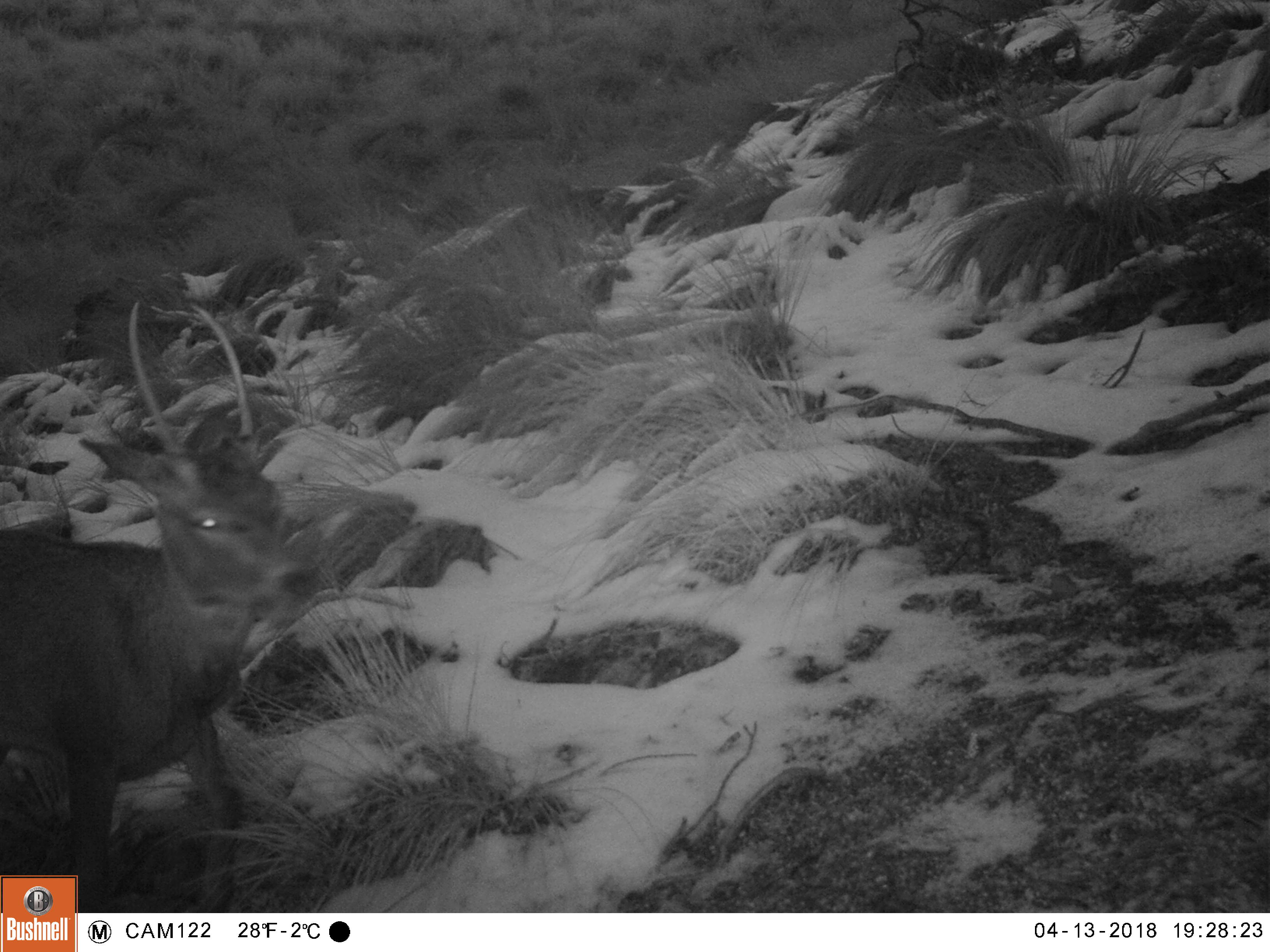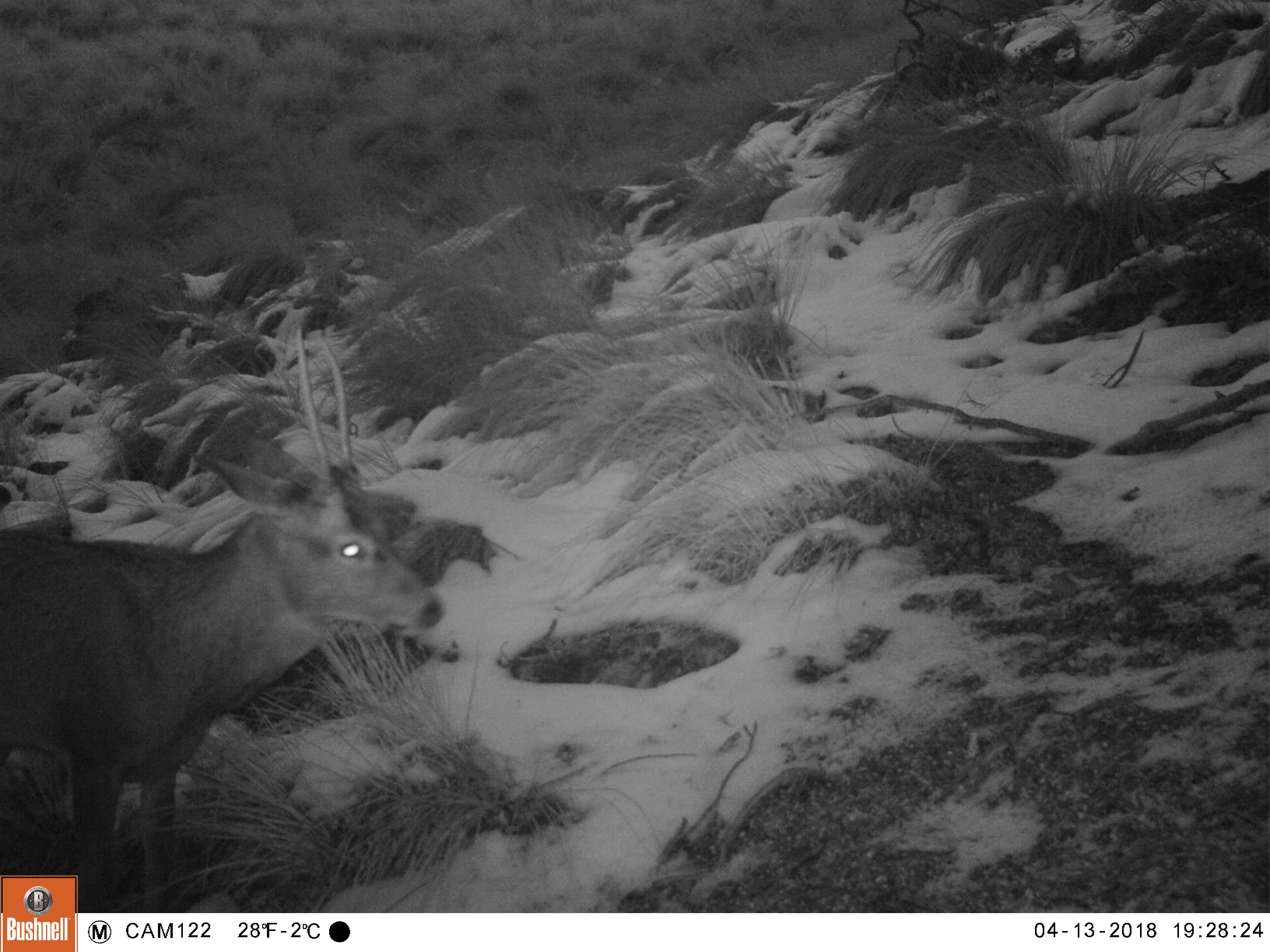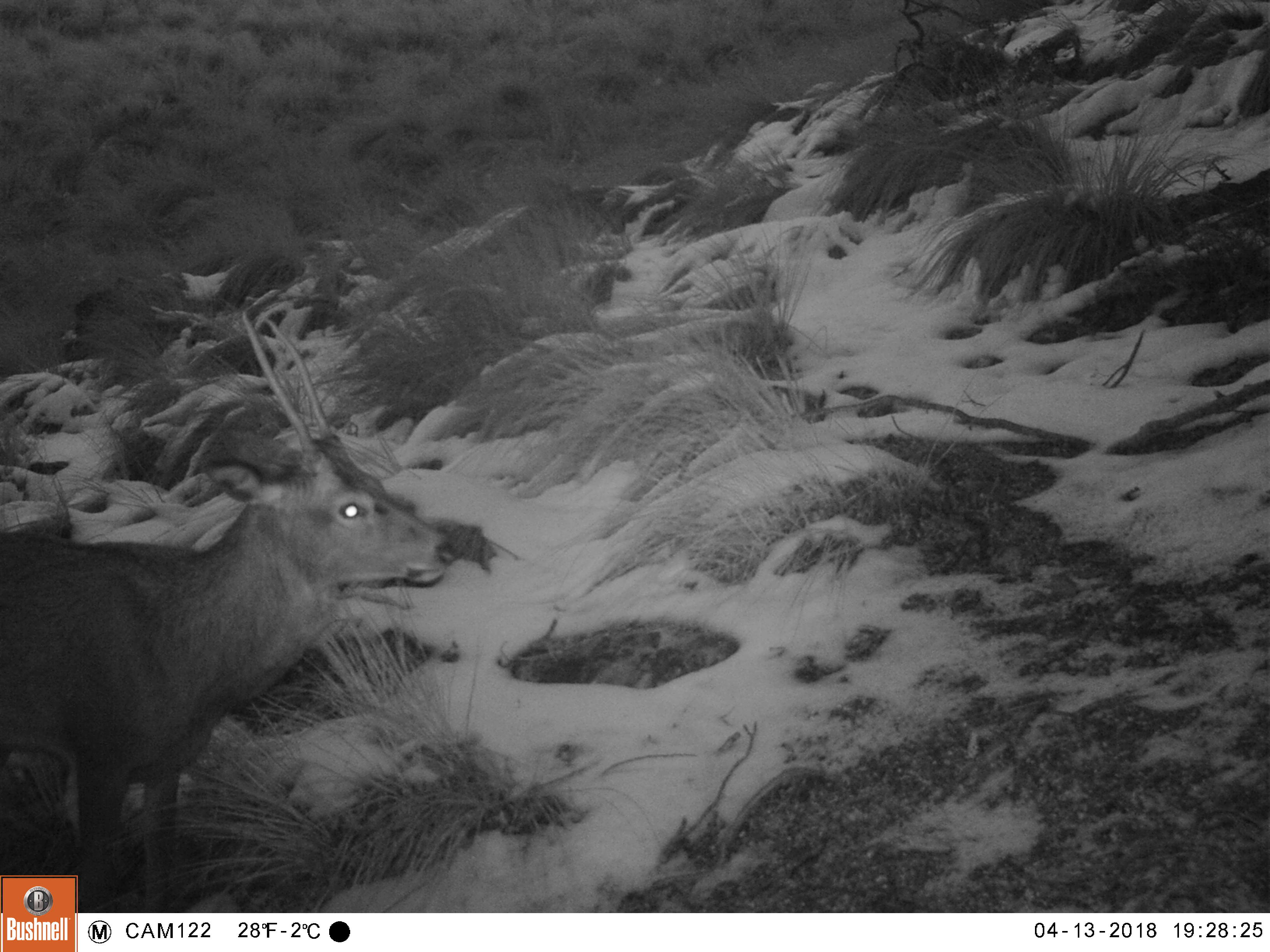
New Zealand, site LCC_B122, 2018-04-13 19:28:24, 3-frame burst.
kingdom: Animalia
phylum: Chordata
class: Mammalia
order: Artiodactyla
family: Cervidae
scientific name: Cervidae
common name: deer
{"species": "deer (Cervidae)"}